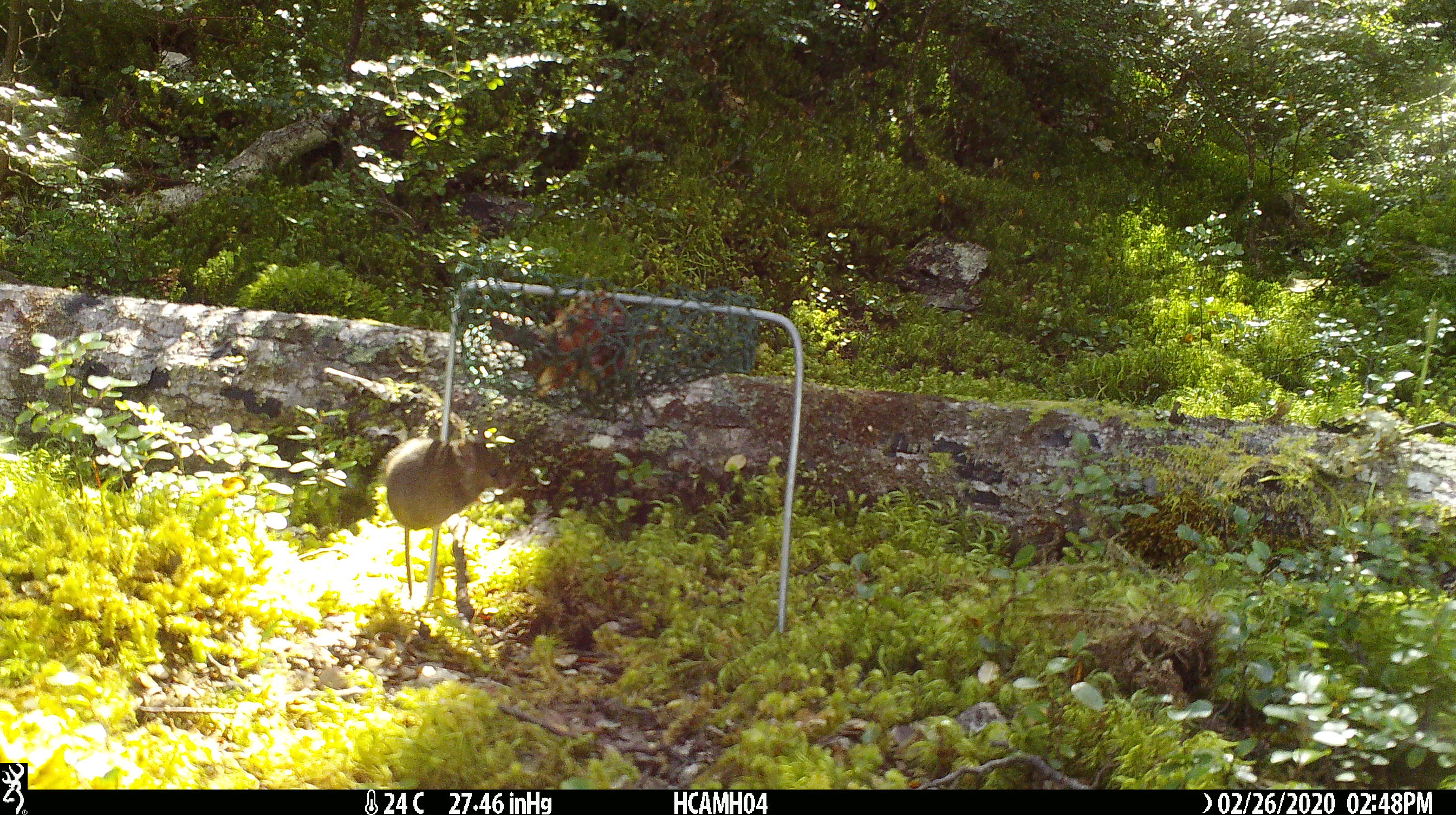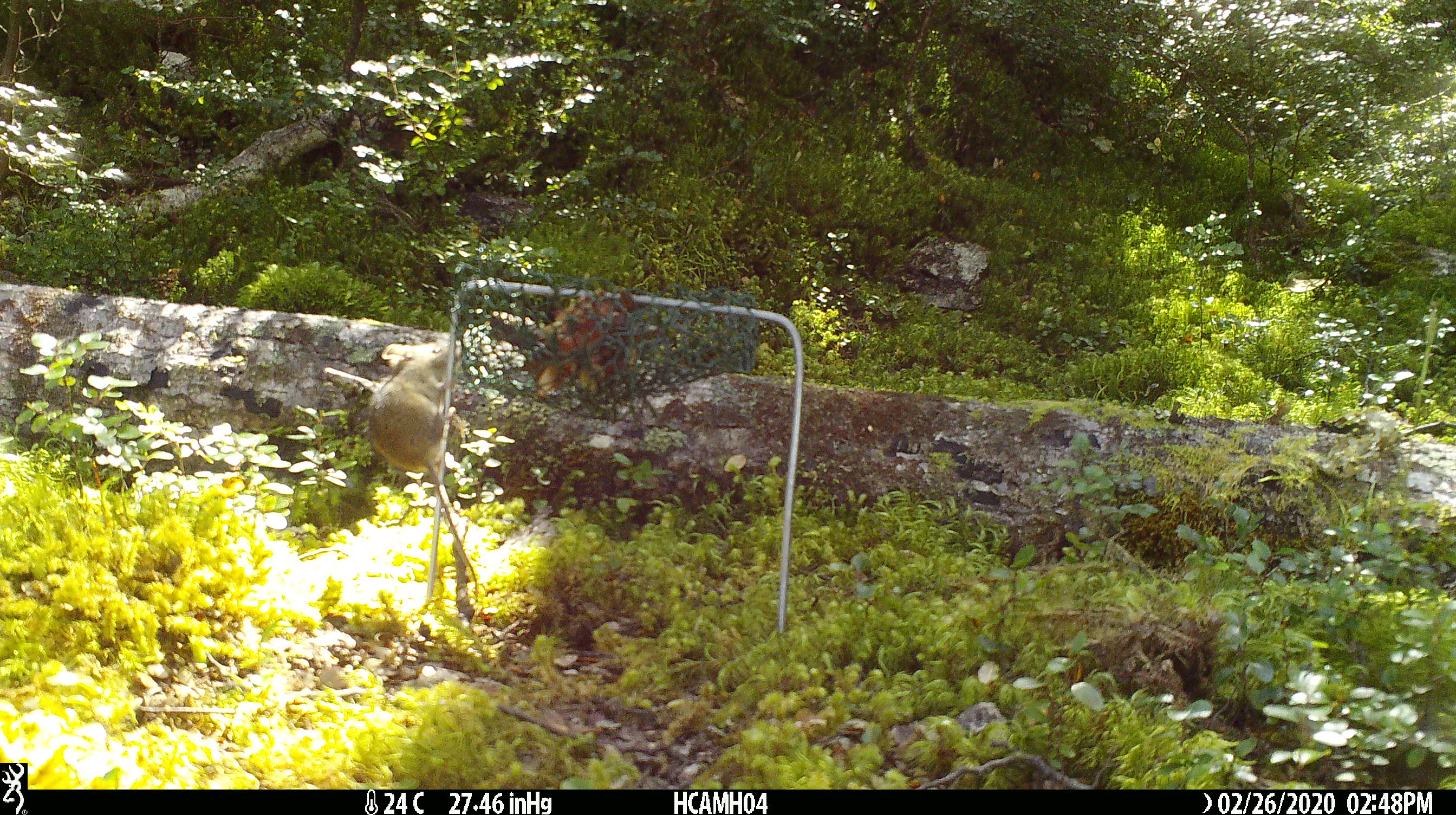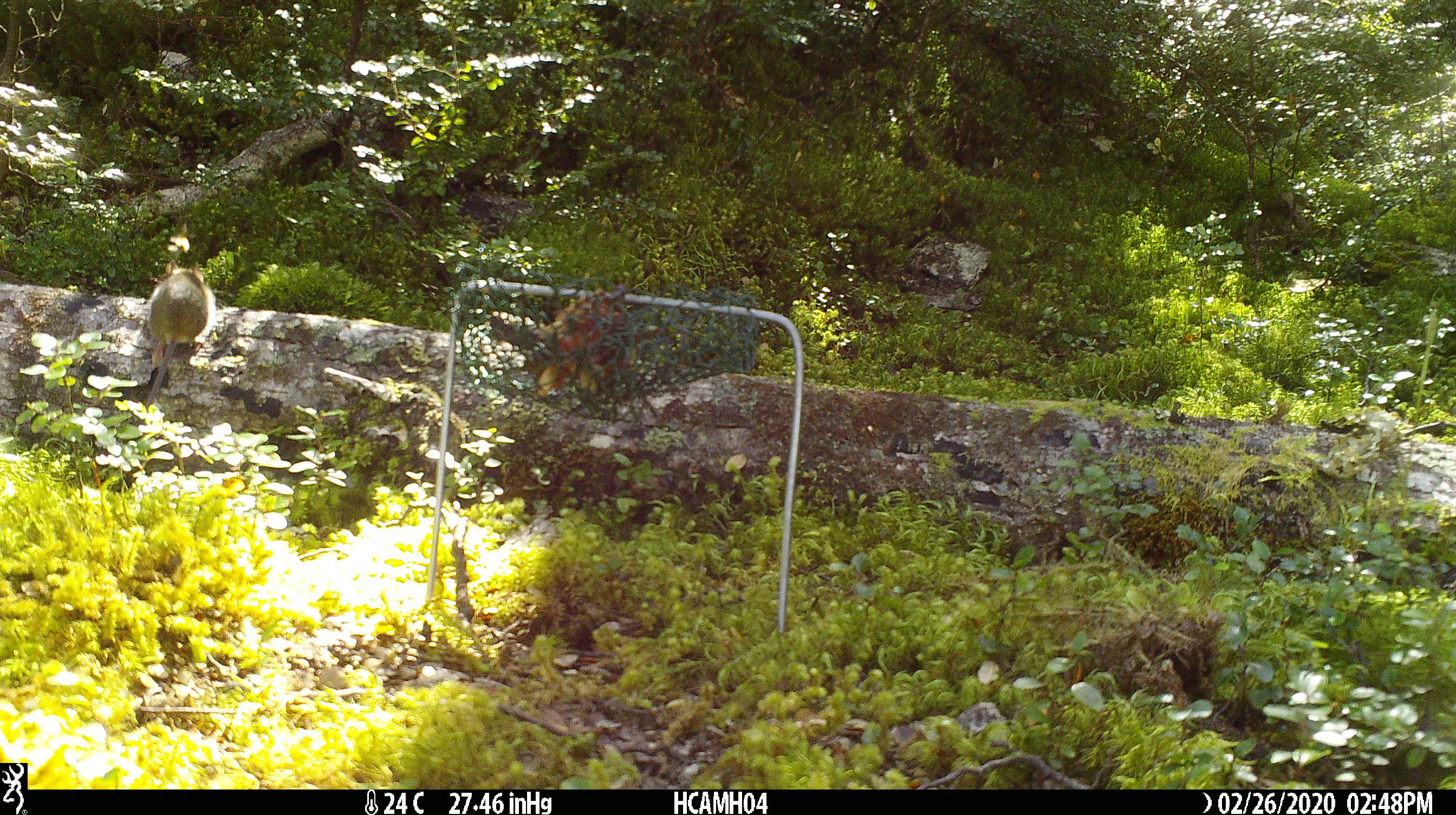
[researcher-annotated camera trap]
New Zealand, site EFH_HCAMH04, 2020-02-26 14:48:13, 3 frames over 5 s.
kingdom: Animalia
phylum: Chordata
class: Mammalia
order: Rodentia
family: Muridae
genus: Mus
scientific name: Mus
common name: mouse